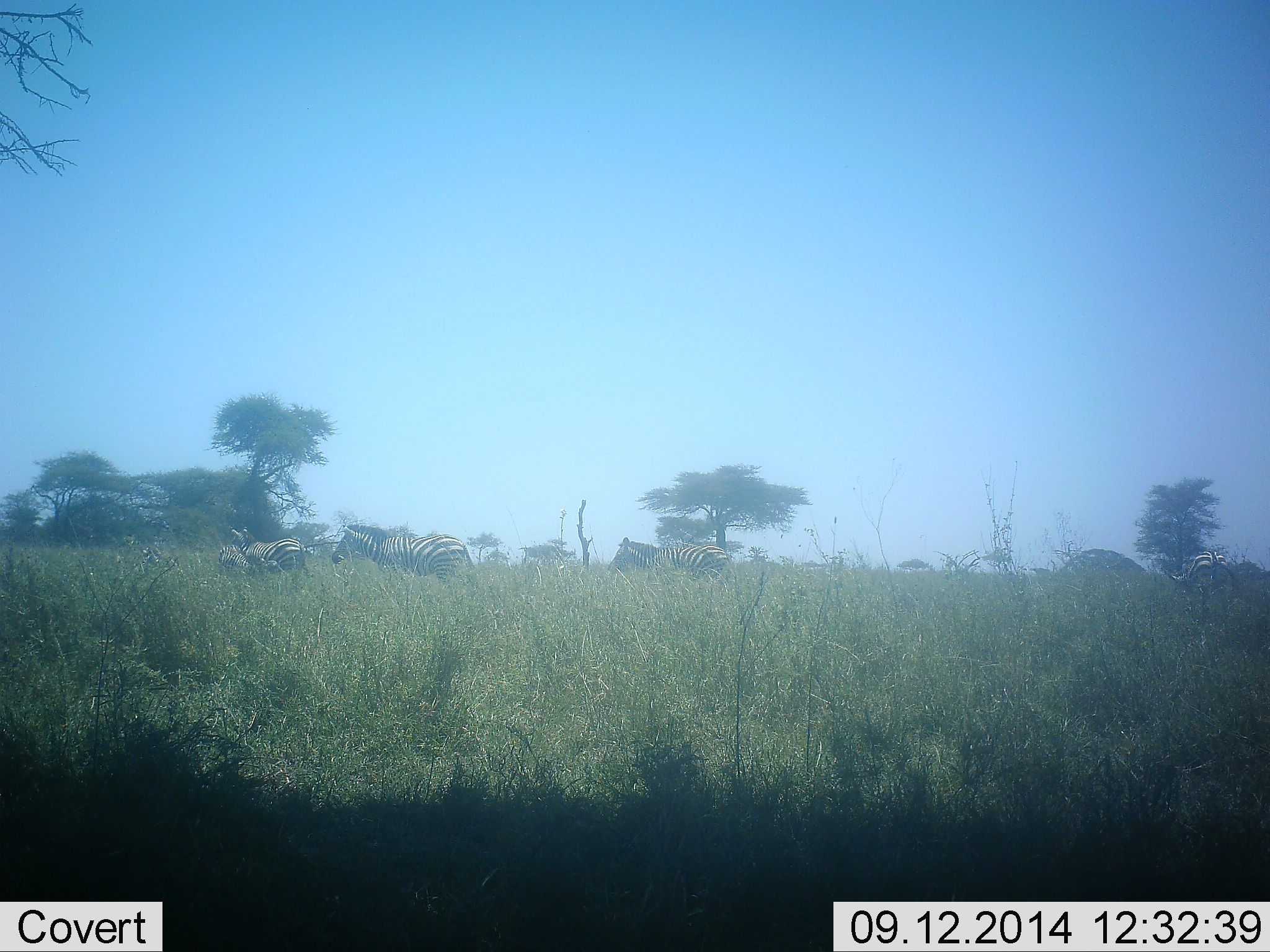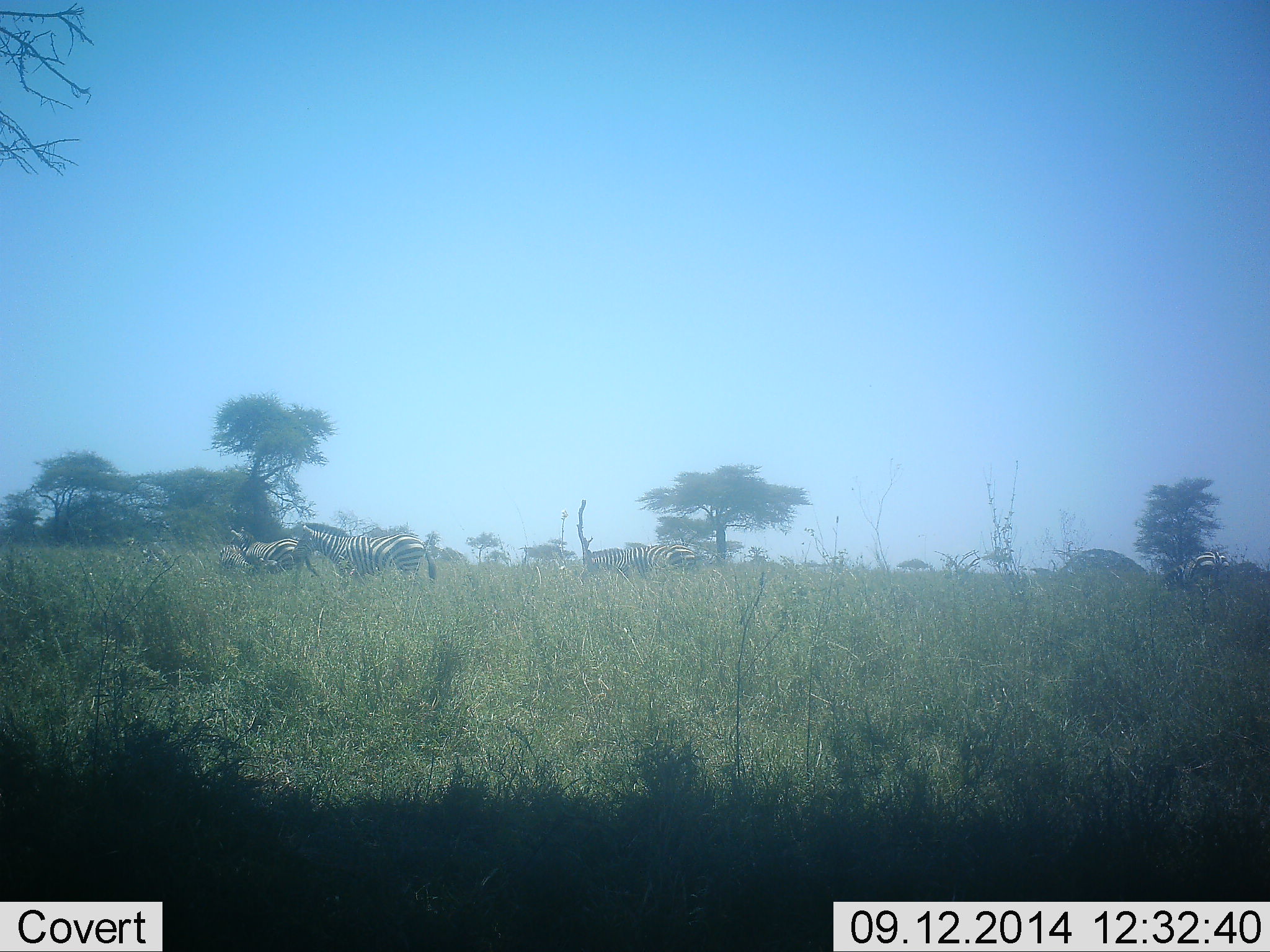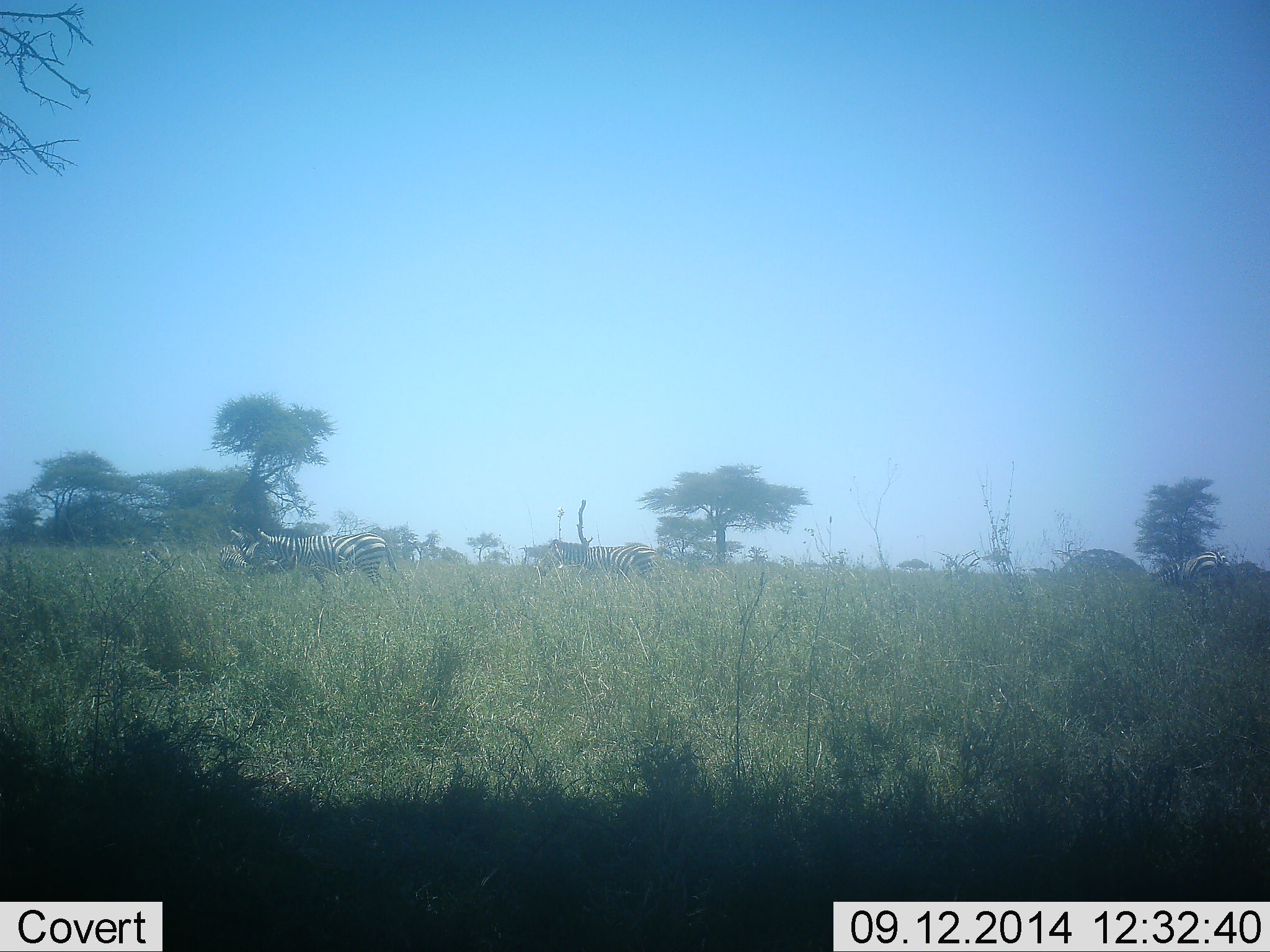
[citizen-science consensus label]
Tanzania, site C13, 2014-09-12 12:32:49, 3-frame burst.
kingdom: Animalia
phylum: Chordata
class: Mammalia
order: Perissodactyla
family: Equidae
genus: Equus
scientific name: Equus quagga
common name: plains zebra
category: zebra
Zebra (plains zebra) (Equus quagga), count 5. Behavior (volunteer vote fractions): standing 30%, resting 0%, moving 70%, interacting 10%. Young present (vote fraction): 0%. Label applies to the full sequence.